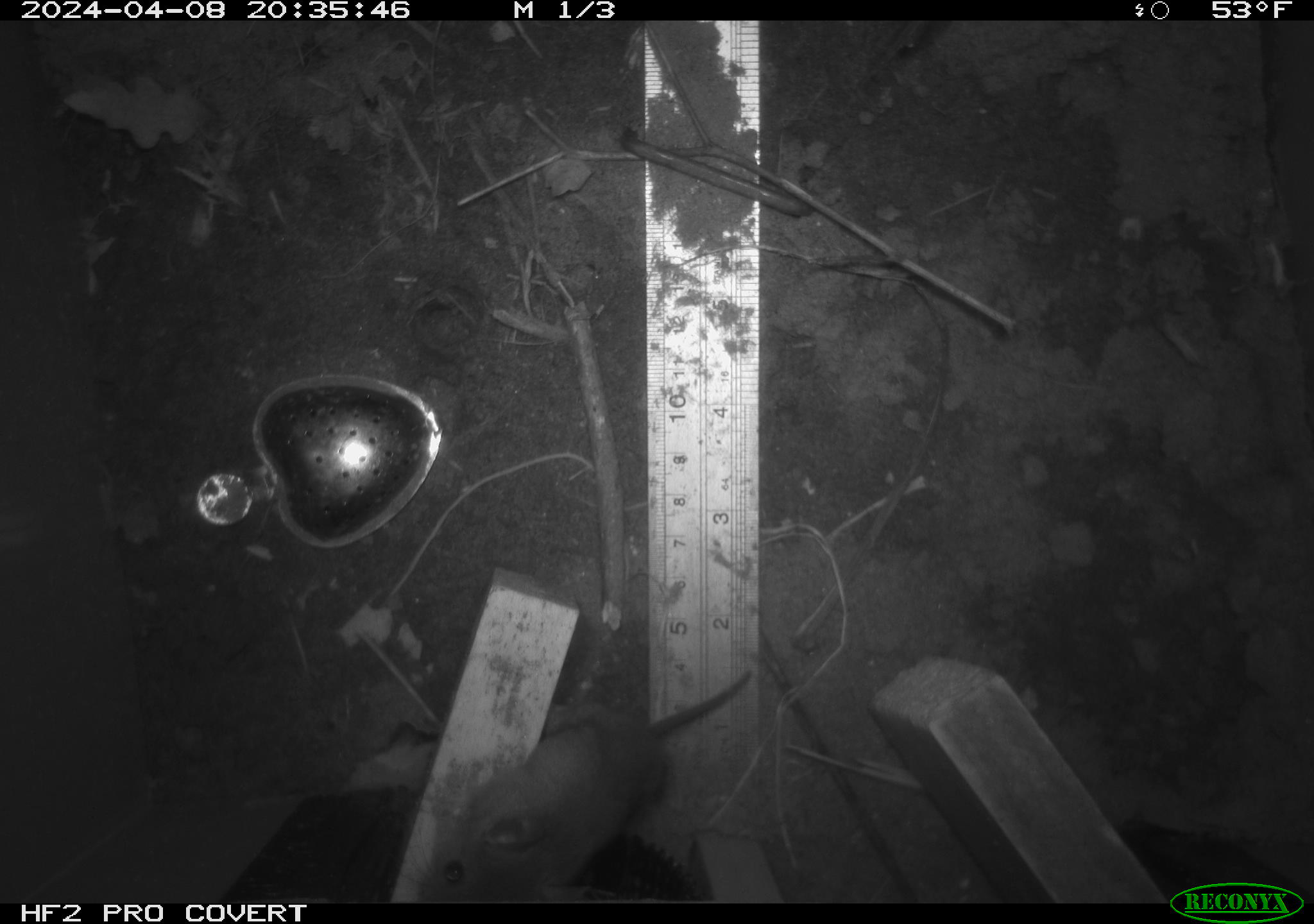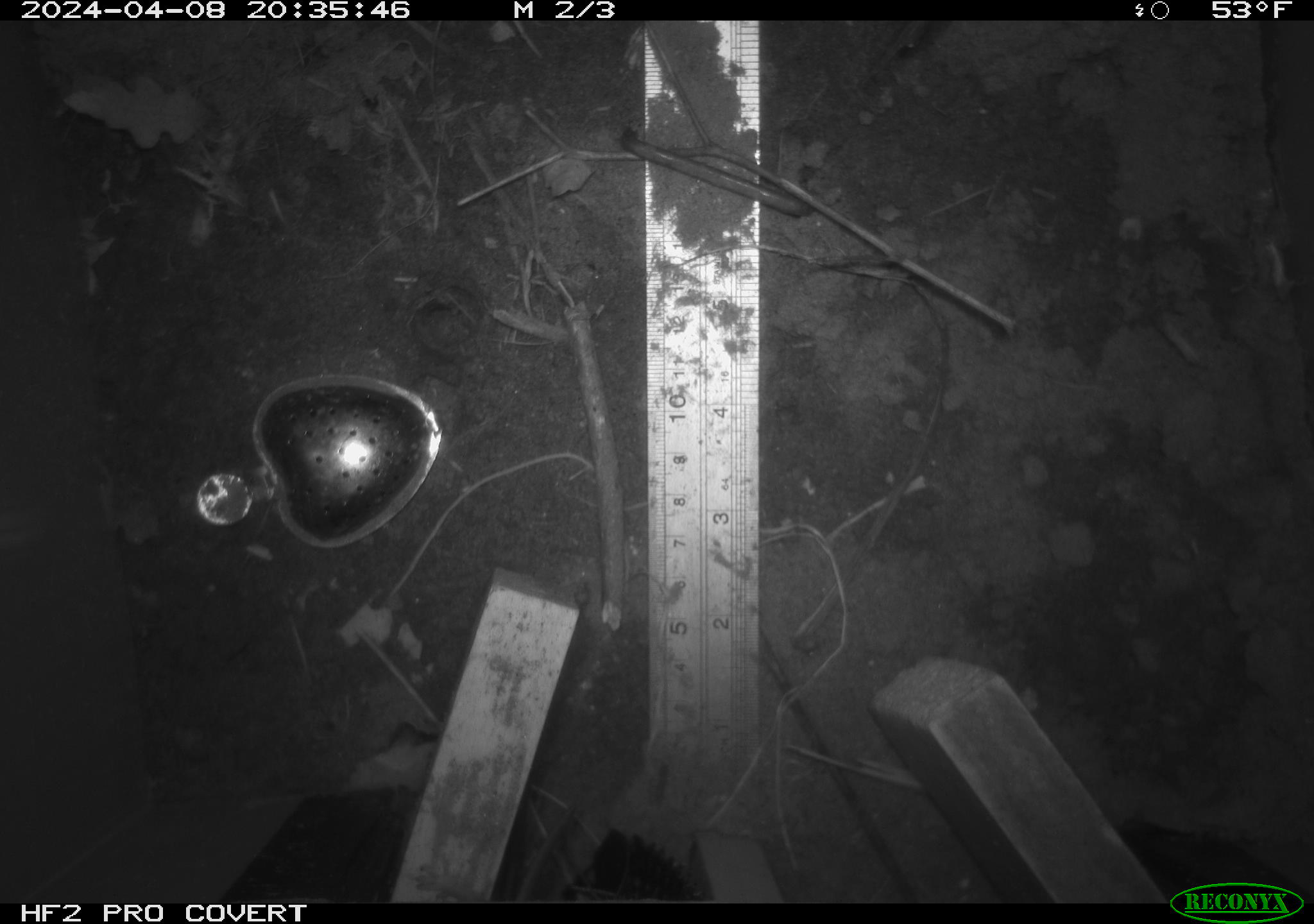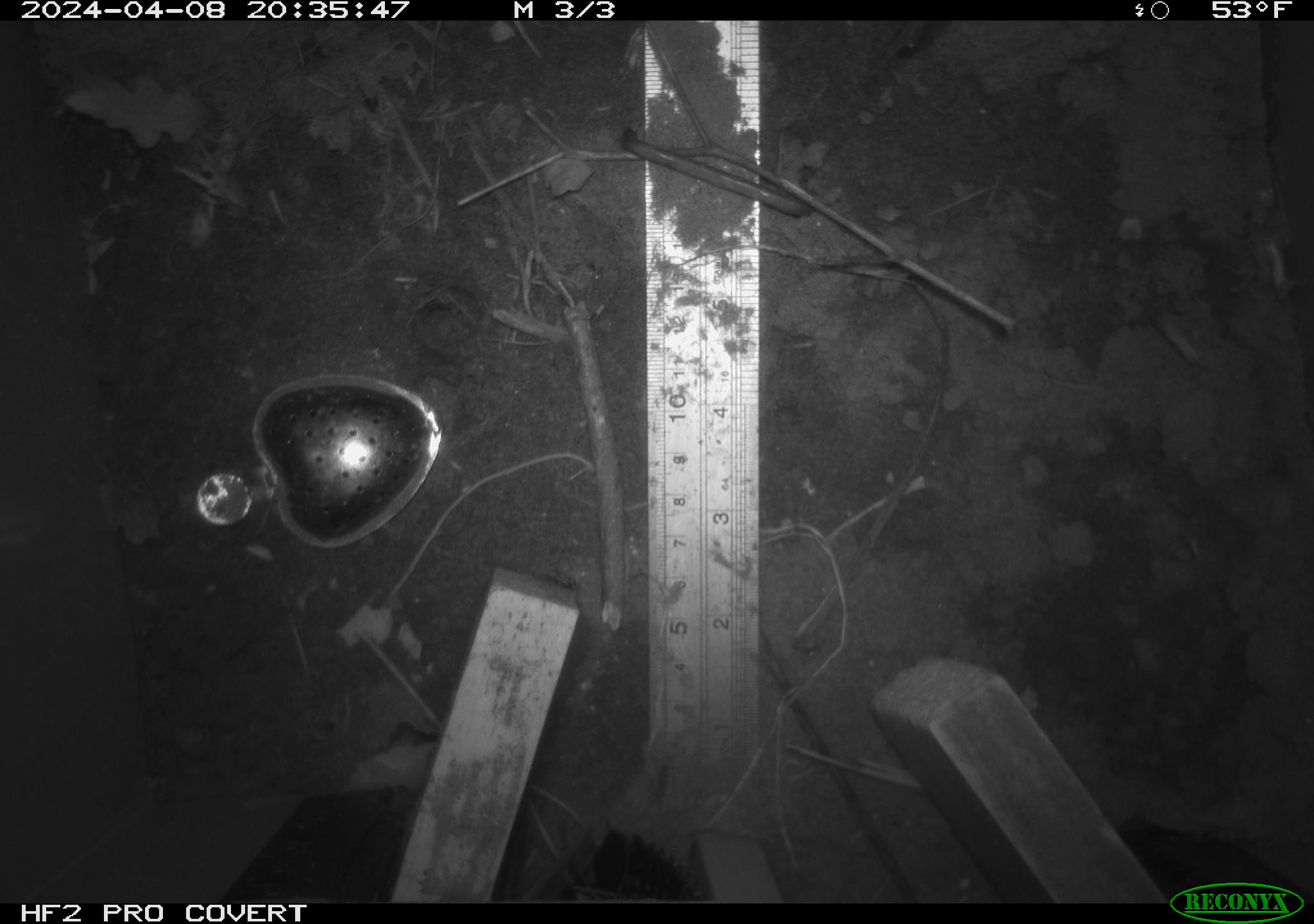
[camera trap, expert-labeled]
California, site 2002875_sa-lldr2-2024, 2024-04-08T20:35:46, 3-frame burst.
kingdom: Animalia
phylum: Chordata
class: Mammalia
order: Rodentia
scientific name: Rodentia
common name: mouse species